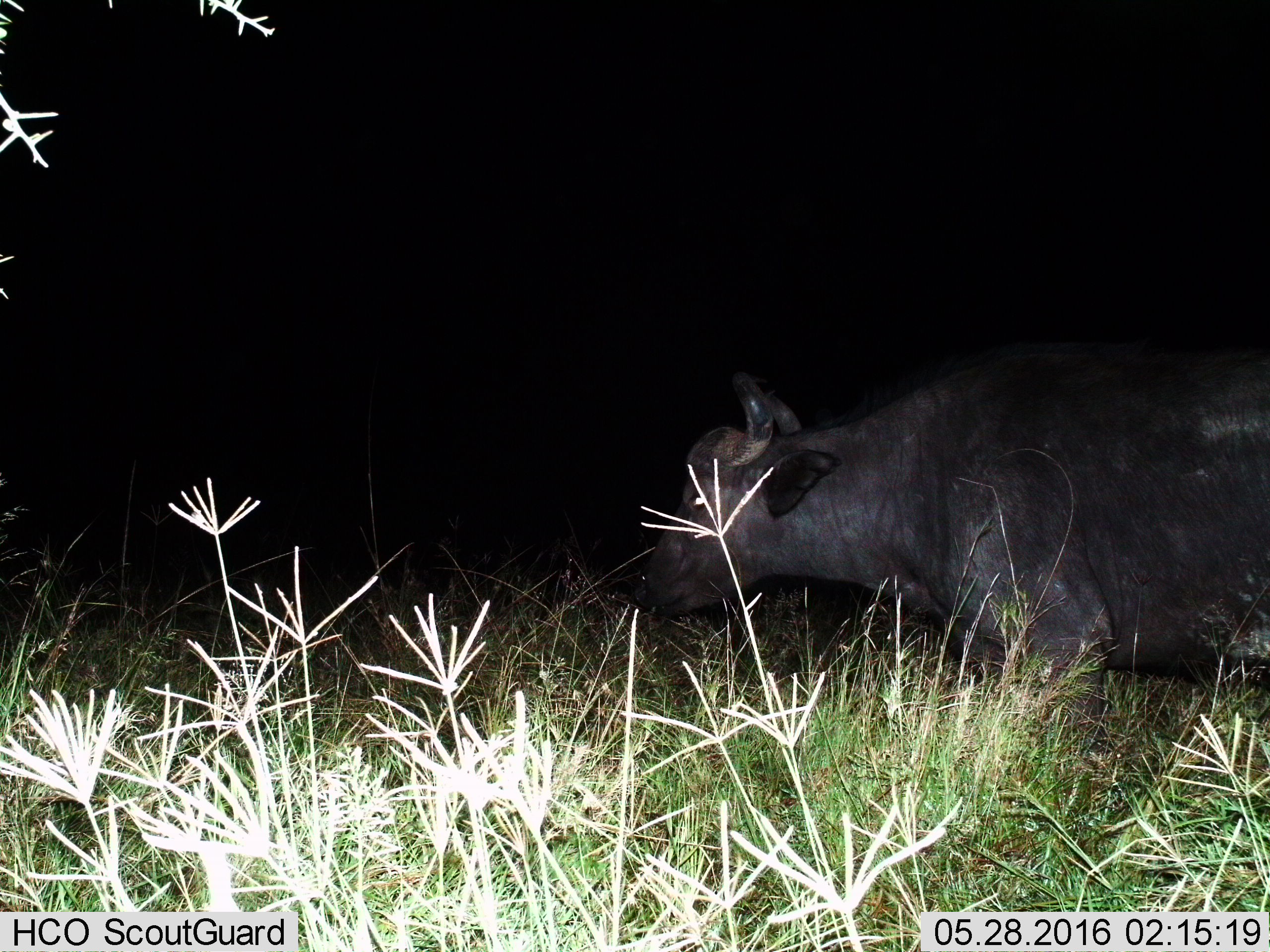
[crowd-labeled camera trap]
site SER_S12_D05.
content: unidentified animal